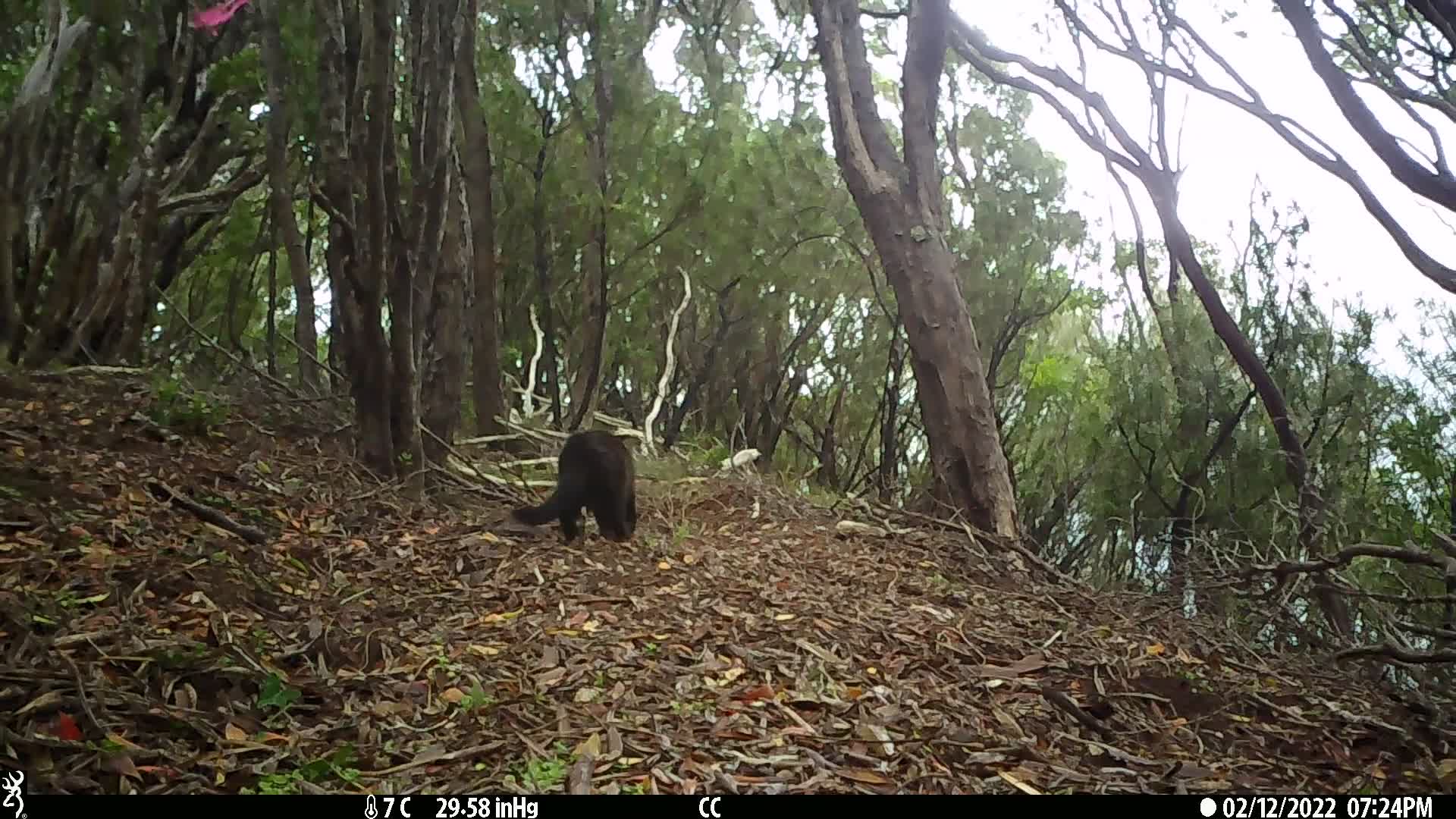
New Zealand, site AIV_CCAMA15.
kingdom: Animalia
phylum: Chordata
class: Mammalia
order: Carnivora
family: Felidae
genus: Felis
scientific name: Felis catus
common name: domestic cat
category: cat